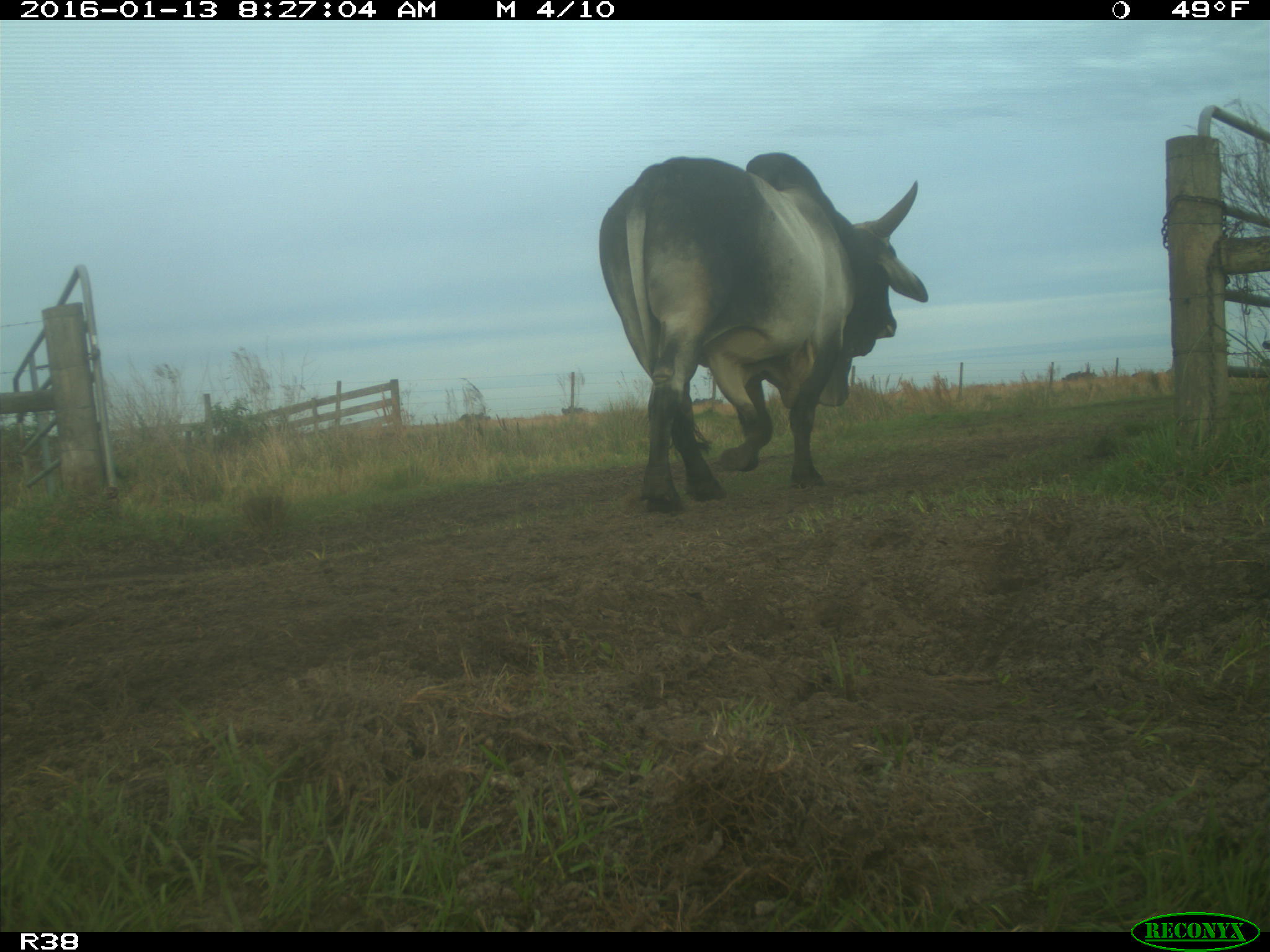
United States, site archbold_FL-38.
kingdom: Animalia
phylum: Chordata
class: Mammalia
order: Artiodactyla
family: Bovidae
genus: Bos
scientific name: Bos taurus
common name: domestic cow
Bos taurus (domestic cow).